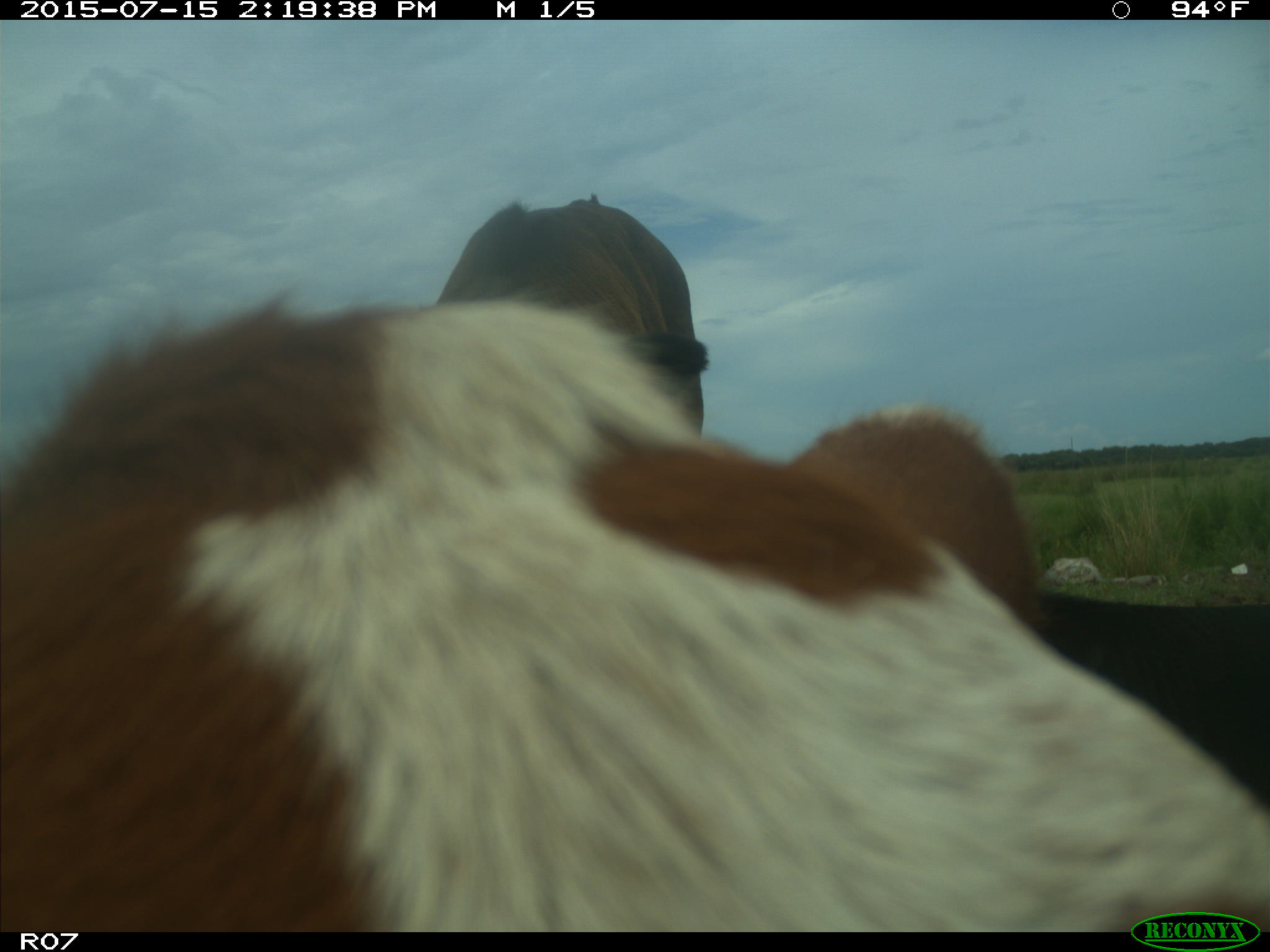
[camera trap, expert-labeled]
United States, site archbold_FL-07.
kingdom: Animalia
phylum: Chordata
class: Mammalia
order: Artiodactyla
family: Bovidae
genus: Bos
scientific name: Bos taurus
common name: domestic cow